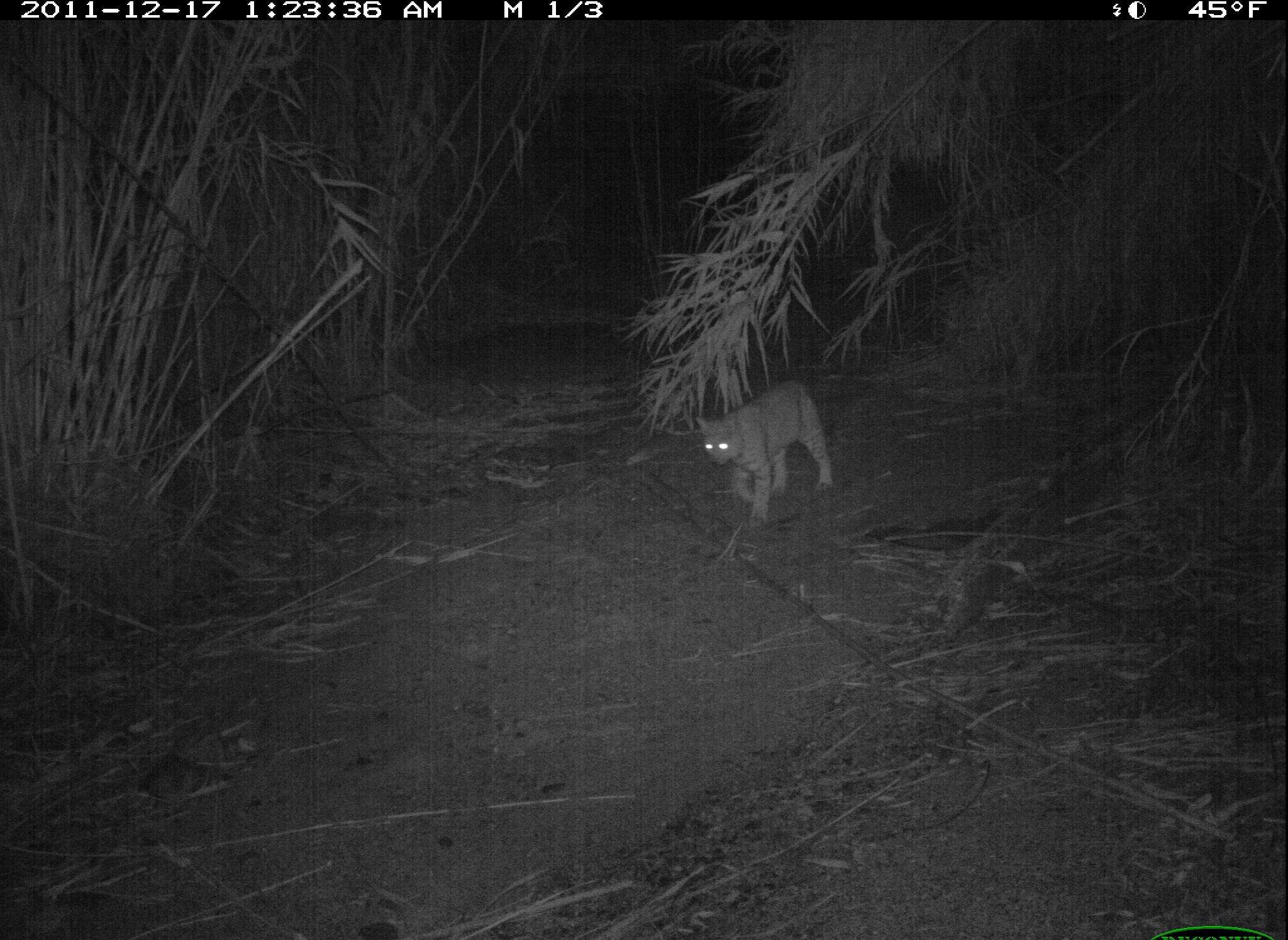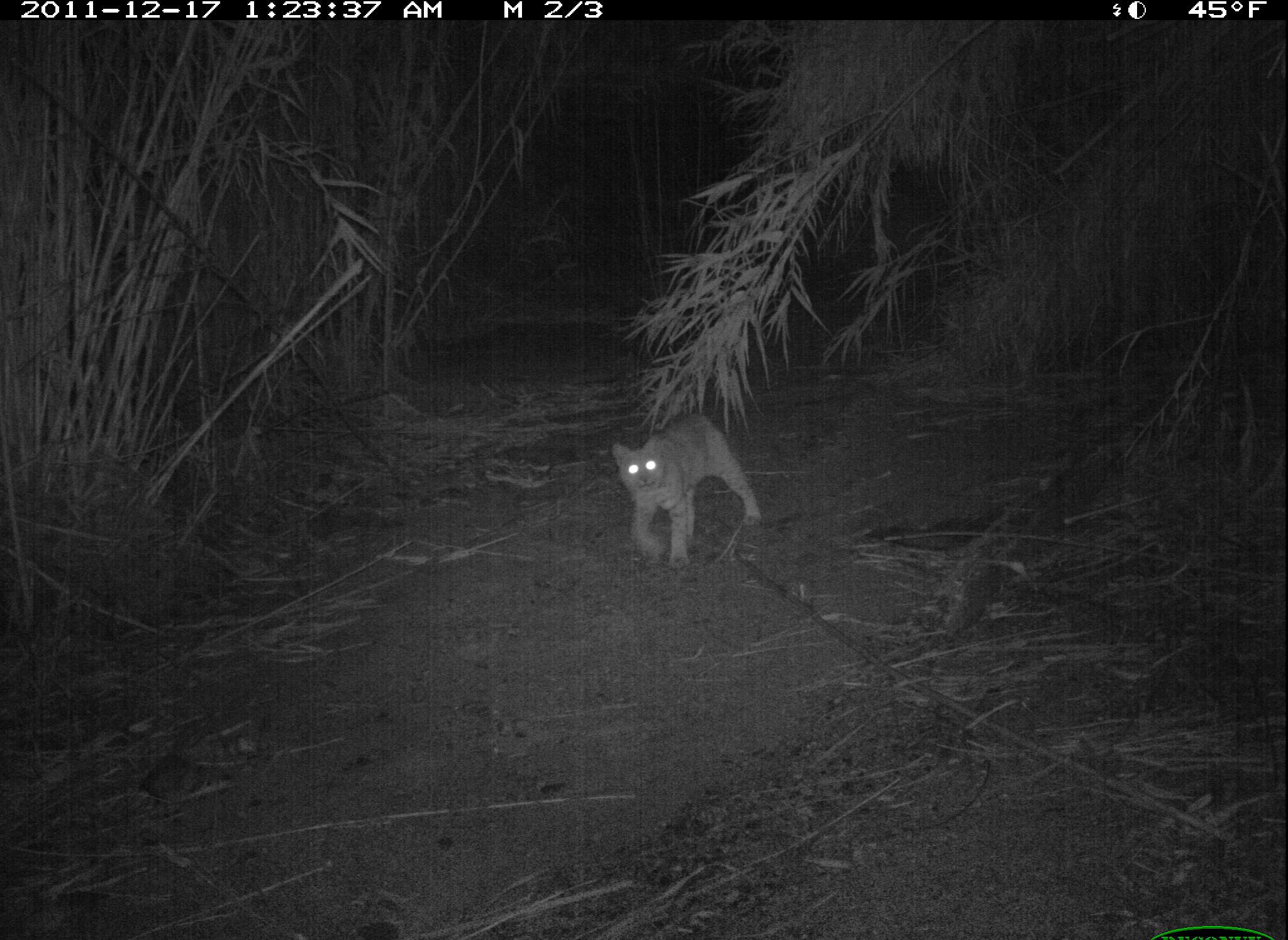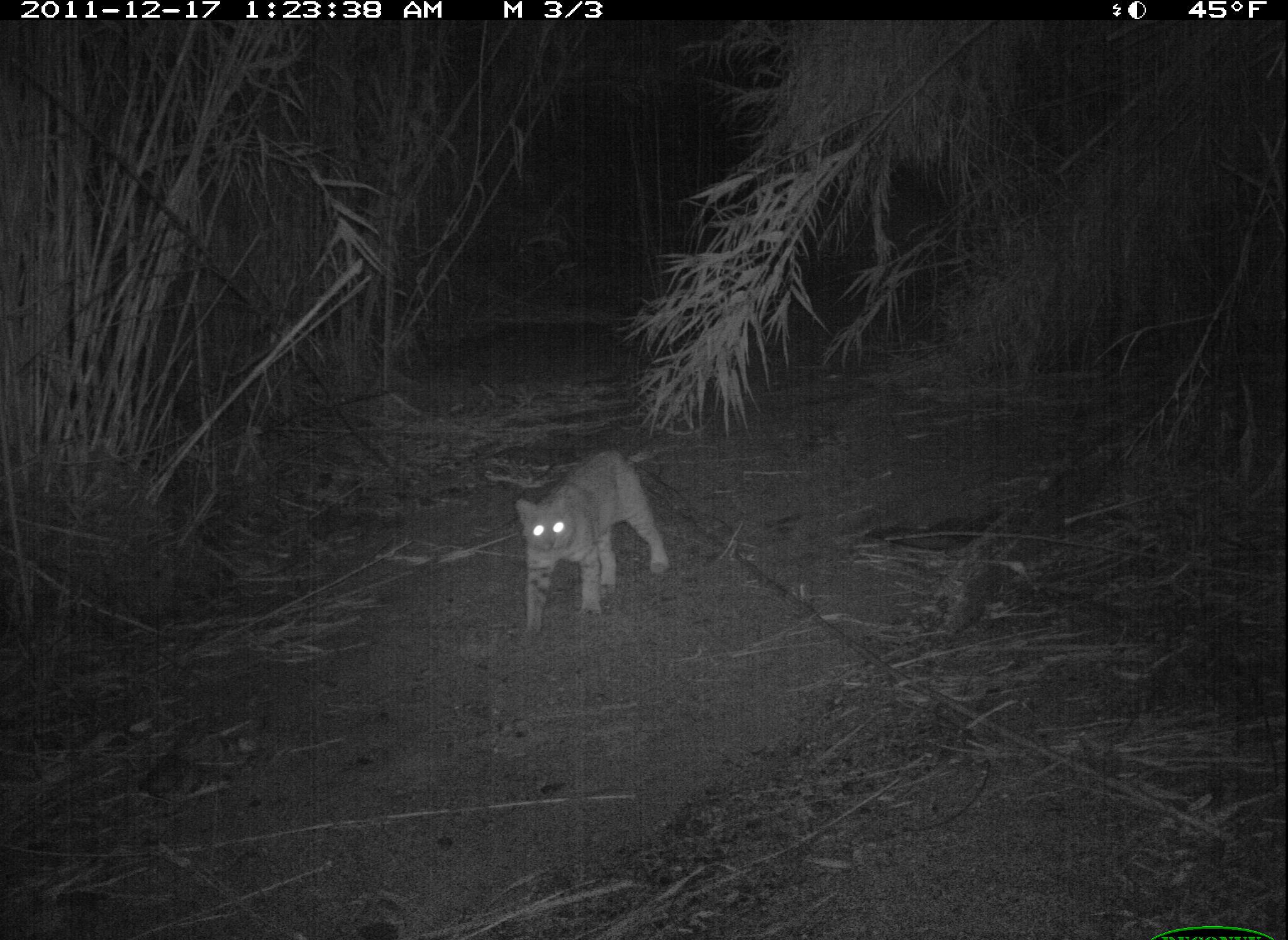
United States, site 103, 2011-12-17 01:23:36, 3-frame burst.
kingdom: Animalia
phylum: Chordata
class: Mammalia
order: Carnivora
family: Felidae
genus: Lynx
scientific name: Lynx rufus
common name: bobcat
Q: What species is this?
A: Bobcat (Lynx rufus).